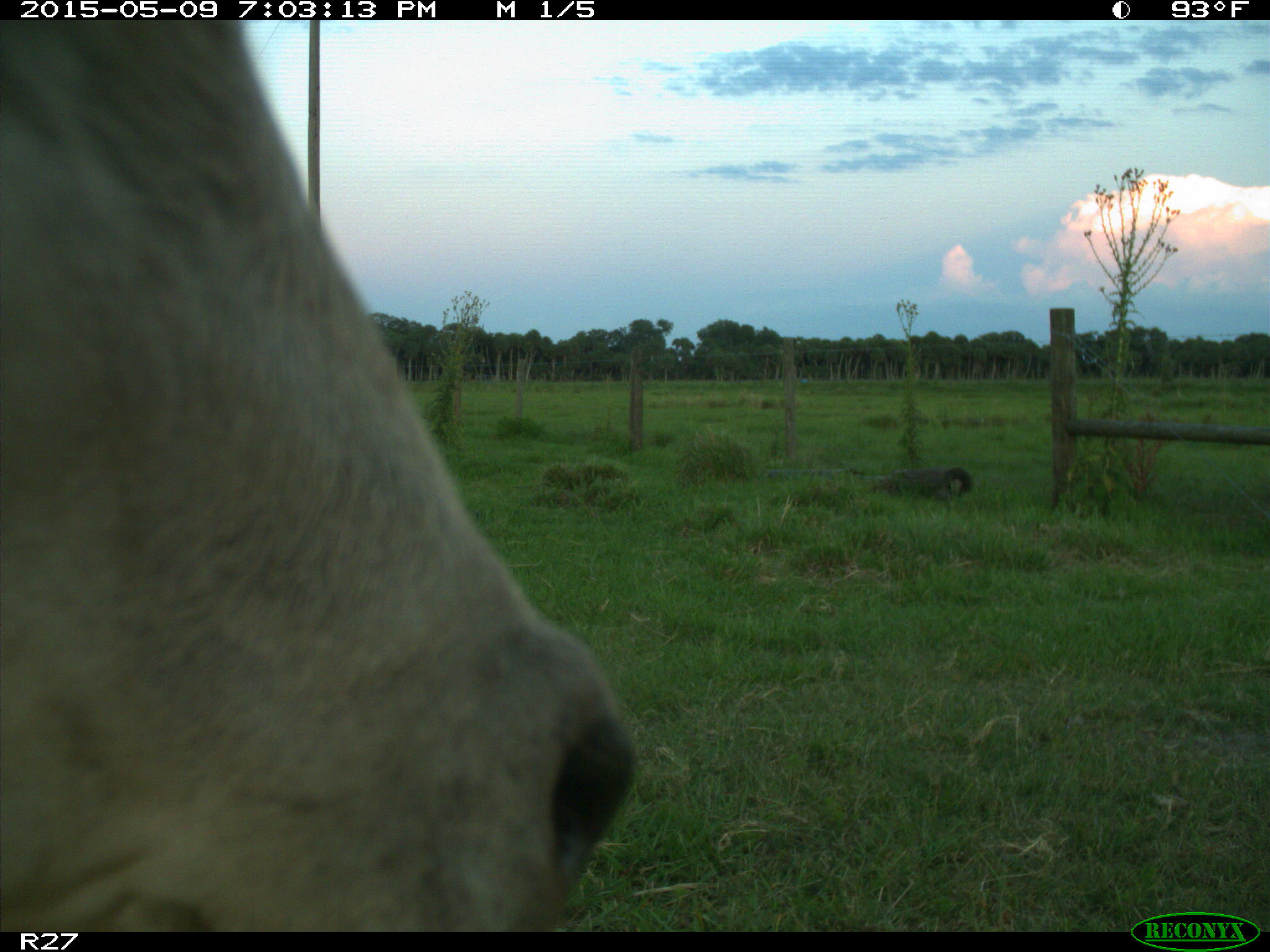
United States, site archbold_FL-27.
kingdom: Animalia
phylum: Chordata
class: Mammalia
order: Artiodactyla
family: Bovidae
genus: Bos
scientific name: Bos taurus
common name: domestic cow